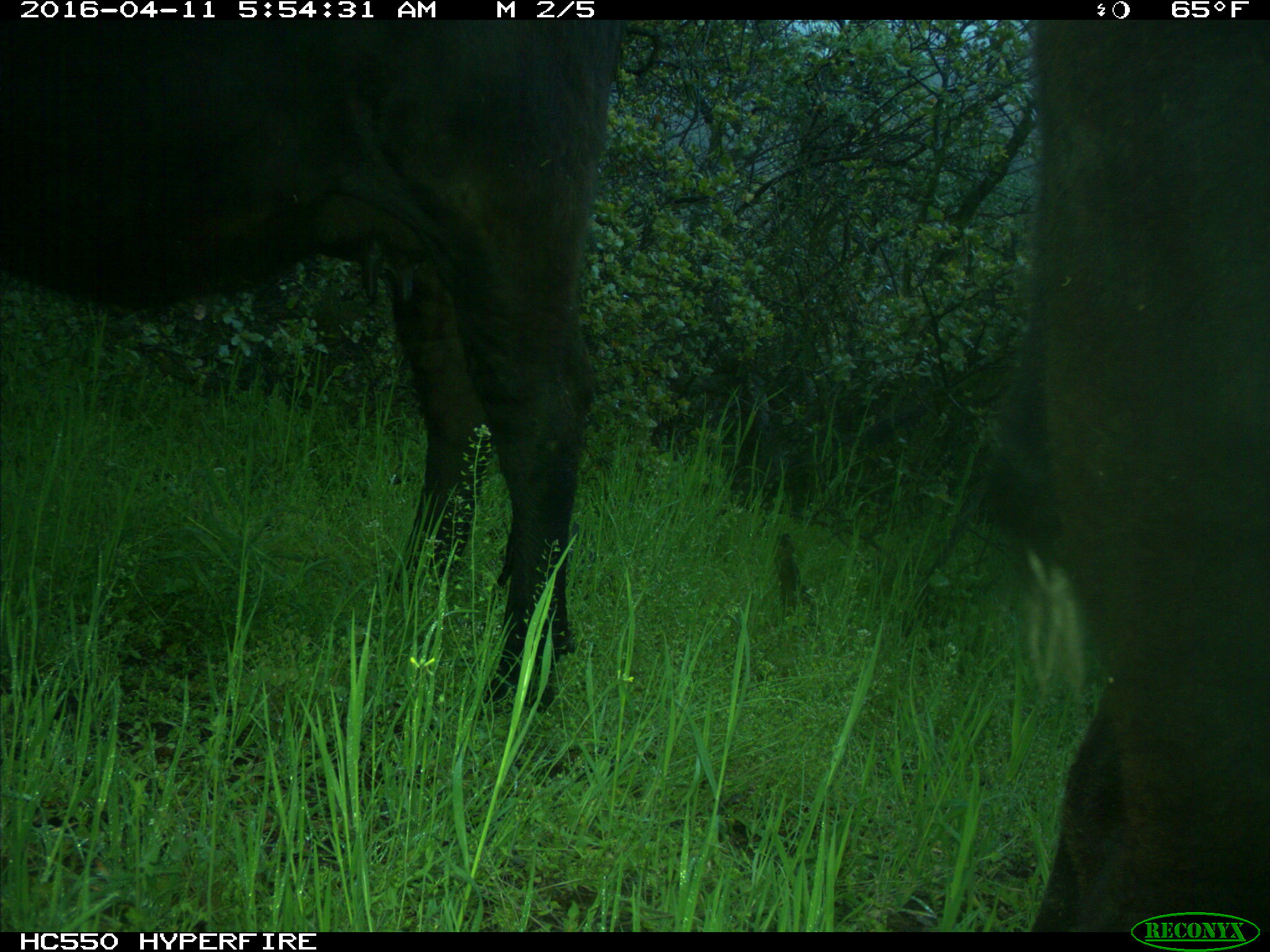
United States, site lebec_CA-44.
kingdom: Animalia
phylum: Chordata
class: Mammalia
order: Artiodactyla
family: Bovidae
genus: Bos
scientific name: Bos taurus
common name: domestic cow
Bos taurus (domestic cow).